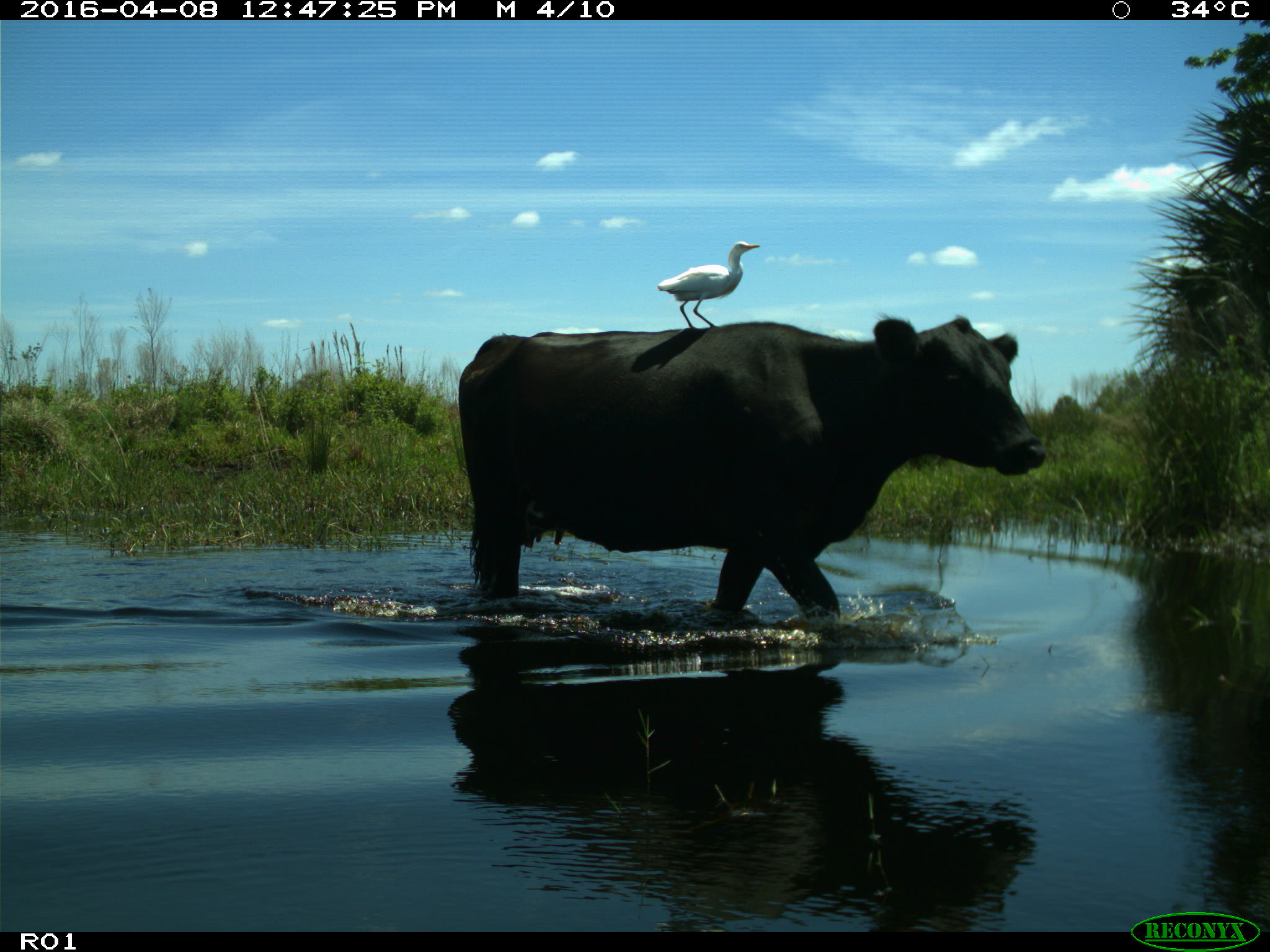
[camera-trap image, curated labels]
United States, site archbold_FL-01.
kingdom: Animalia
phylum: Chordata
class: Mammalia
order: Artiodactyla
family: Bovidae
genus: Bos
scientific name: Bos taurus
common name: domestic cow